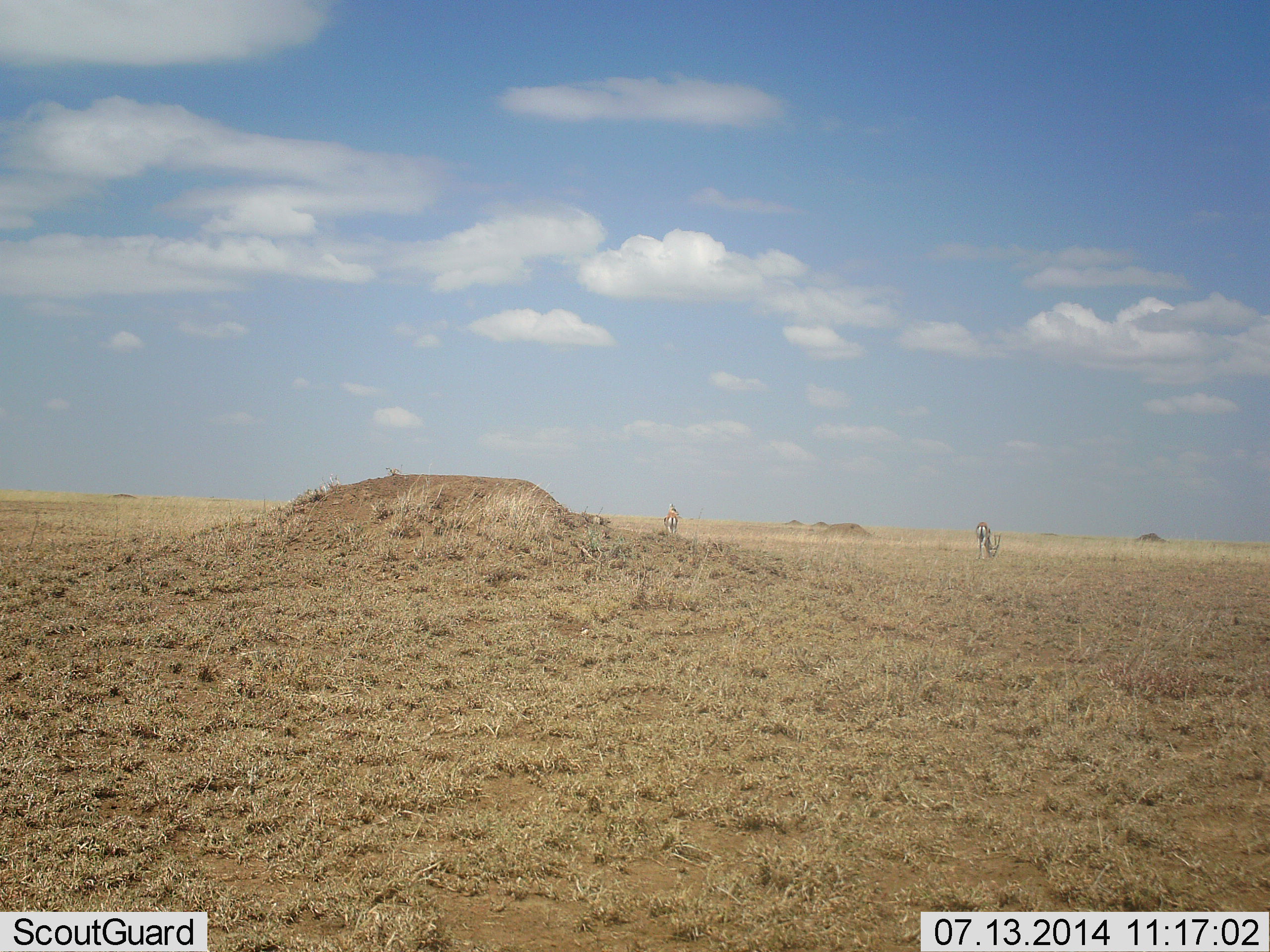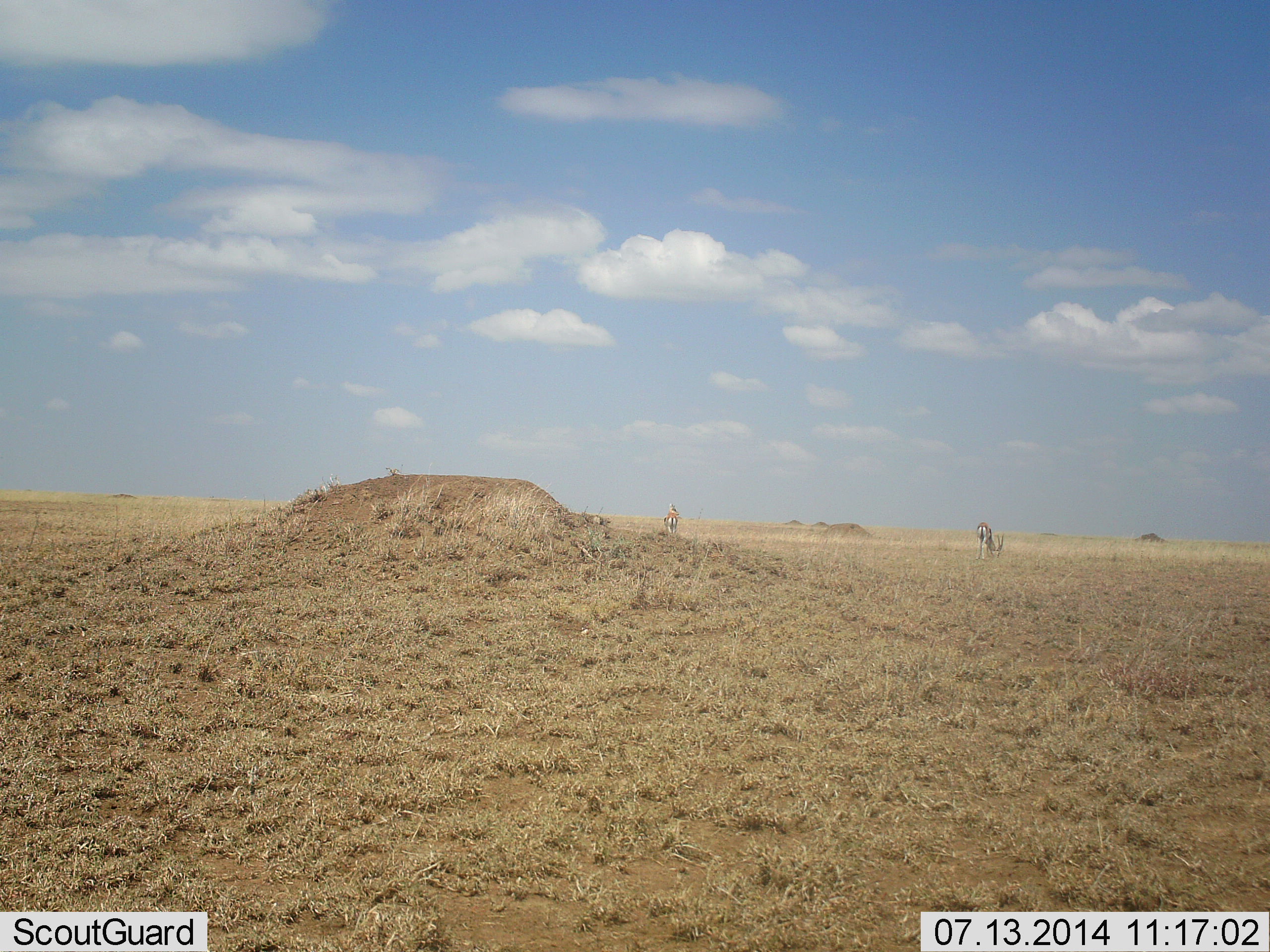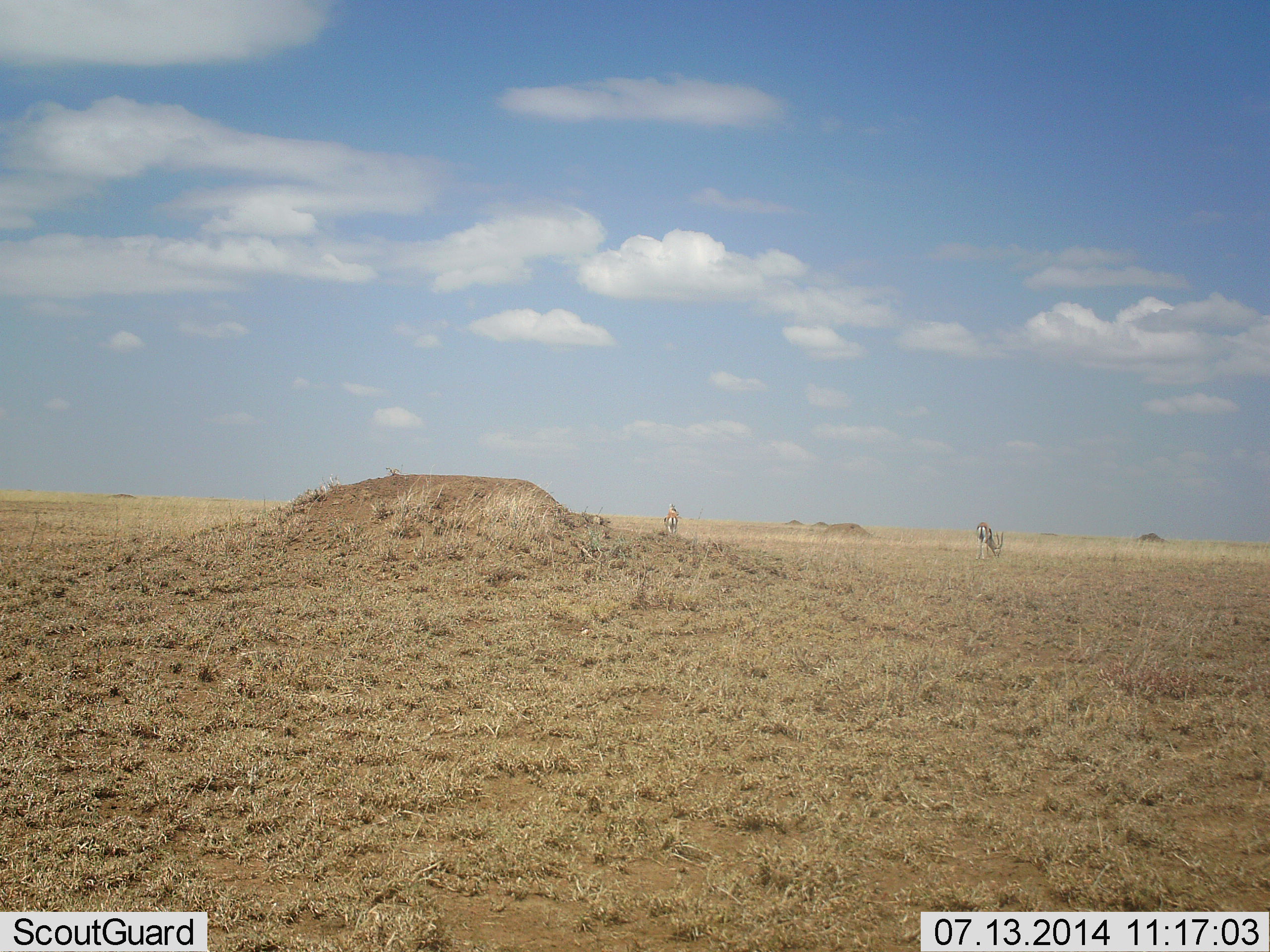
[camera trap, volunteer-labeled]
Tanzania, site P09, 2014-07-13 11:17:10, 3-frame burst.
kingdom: Animalia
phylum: Chordata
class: Mammalia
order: Artiodactyla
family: Bovidae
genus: Eudorcas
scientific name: Eudorcas thomsonii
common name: thomson's gazelle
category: gazellethomsons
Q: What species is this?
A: Gazellethomsons (thomson's gazelle) (Eudorcas thomsonii).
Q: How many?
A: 2.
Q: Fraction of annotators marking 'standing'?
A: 78%.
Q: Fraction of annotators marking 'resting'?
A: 0%.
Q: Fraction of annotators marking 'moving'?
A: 11%.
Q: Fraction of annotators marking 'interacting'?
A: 0%.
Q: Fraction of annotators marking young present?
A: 11%.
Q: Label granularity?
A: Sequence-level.